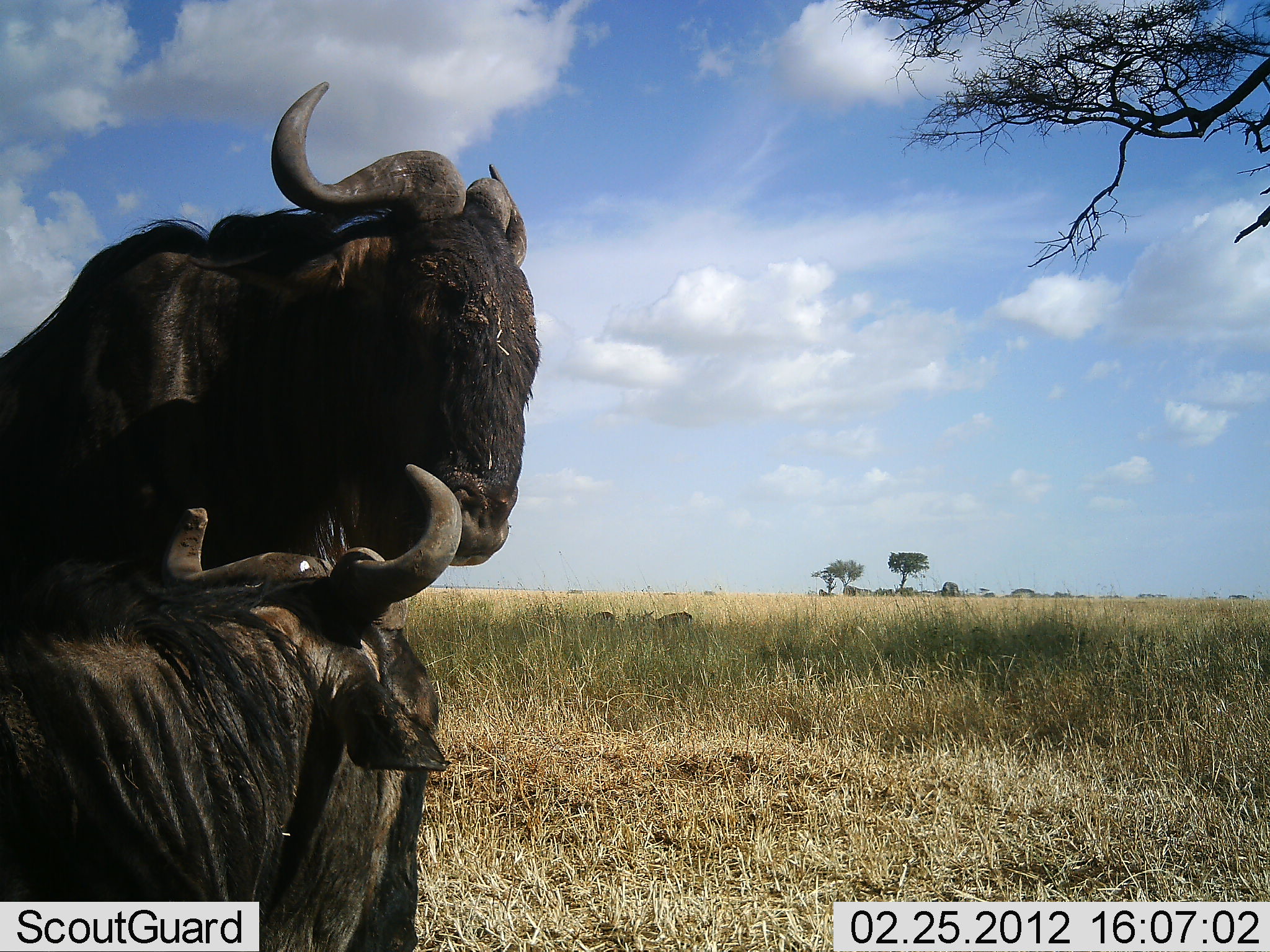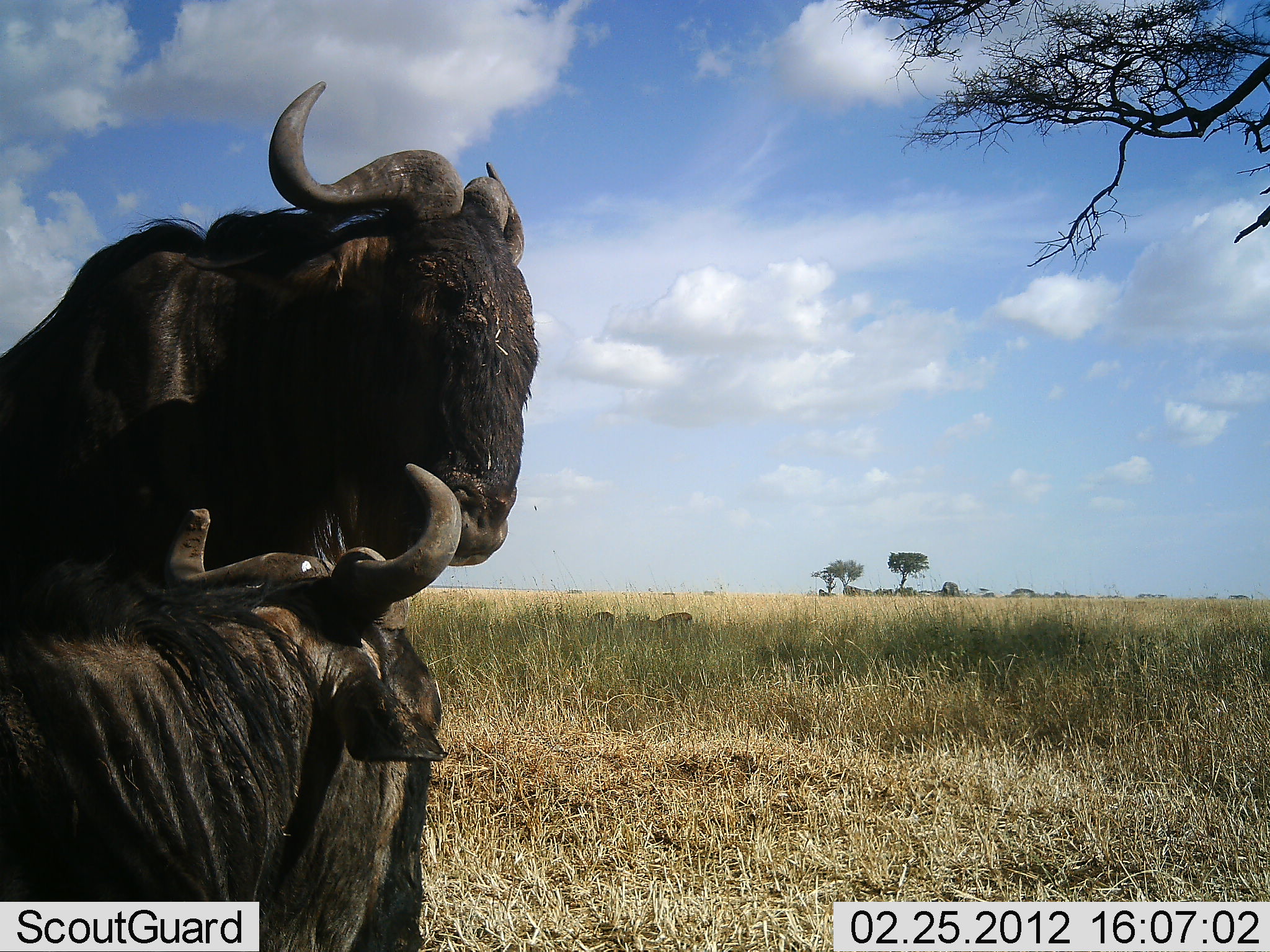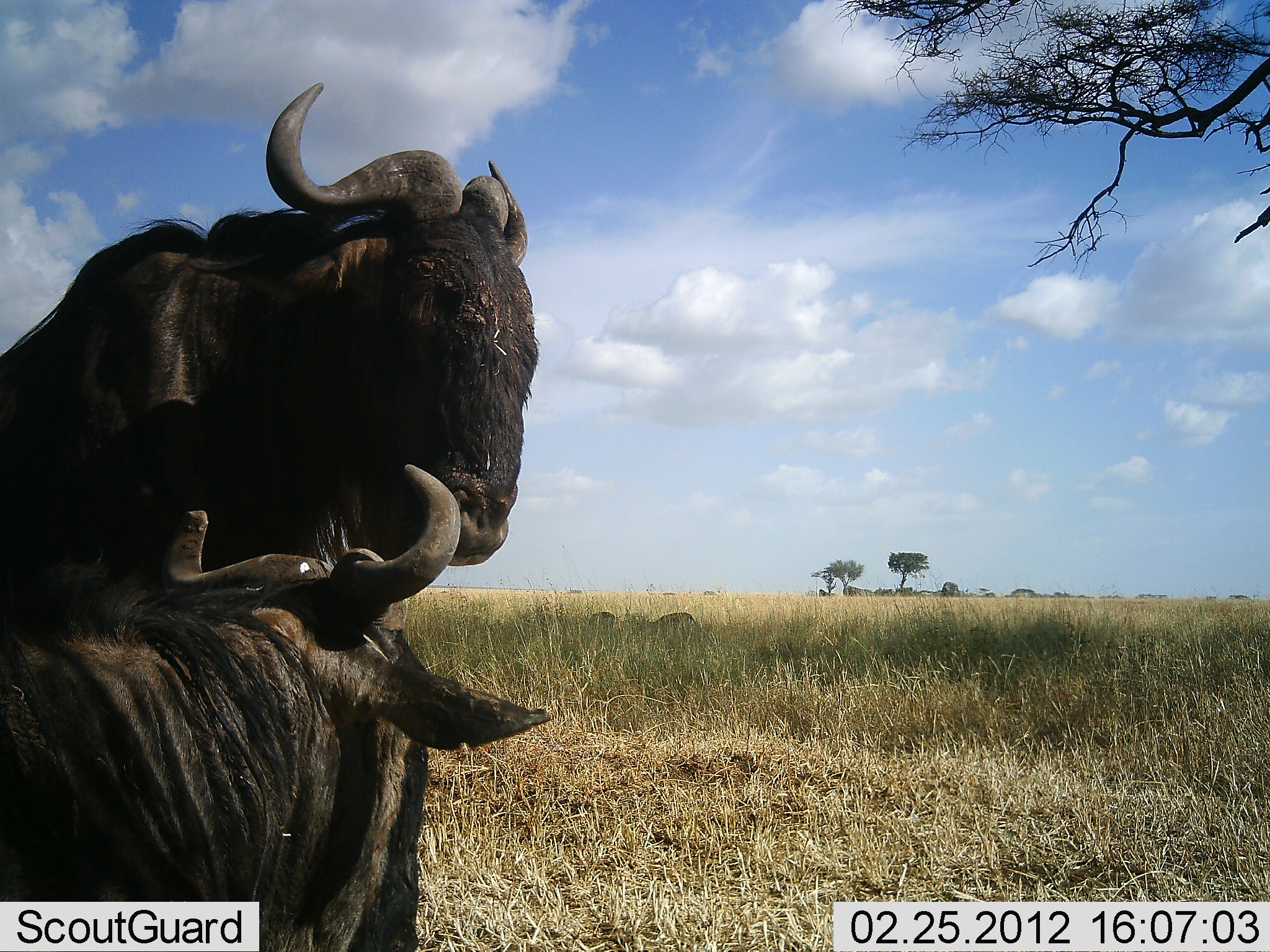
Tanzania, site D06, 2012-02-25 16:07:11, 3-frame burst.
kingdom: Animalia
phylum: Chordata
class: Mammalia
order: Artiodactyla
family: Bovidae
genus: Connochaetes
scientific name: Connochaetes taurinus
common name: blue wildebeest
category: wildebeest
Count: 2.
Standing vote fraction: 69%.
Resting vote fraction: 72%.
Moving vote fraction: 0%.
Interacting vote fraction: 19%.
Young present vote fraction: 3%.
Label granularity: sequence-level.